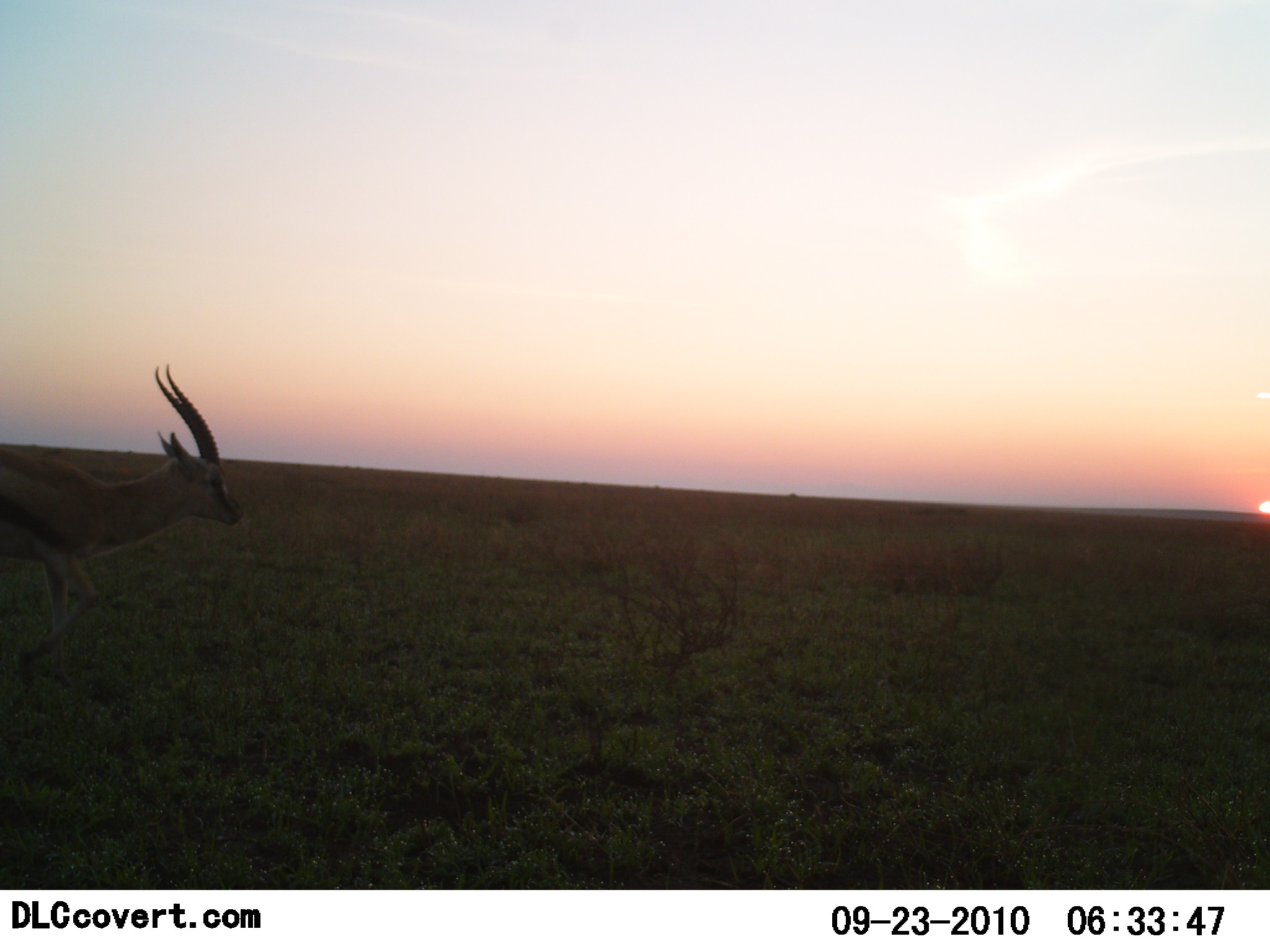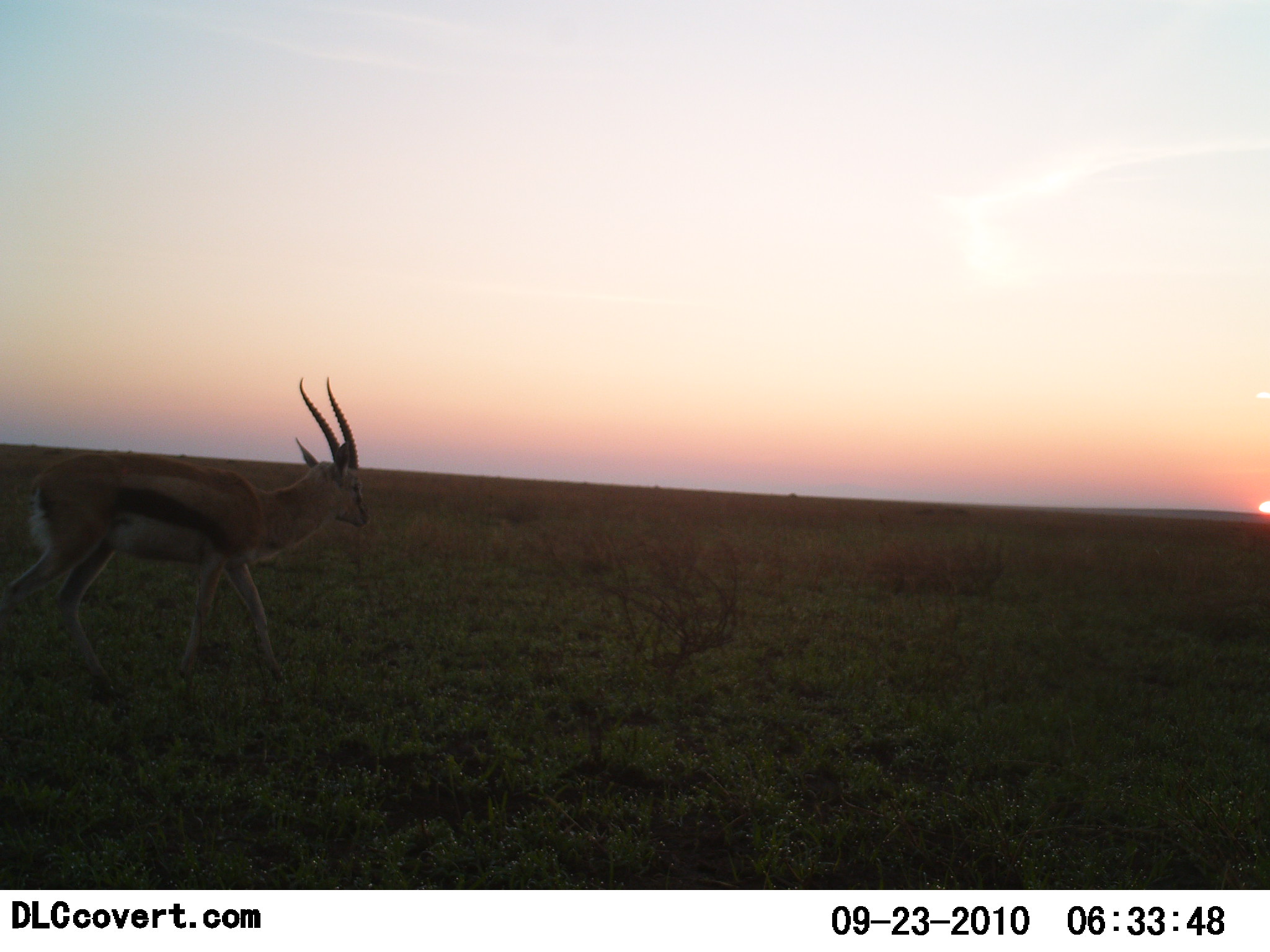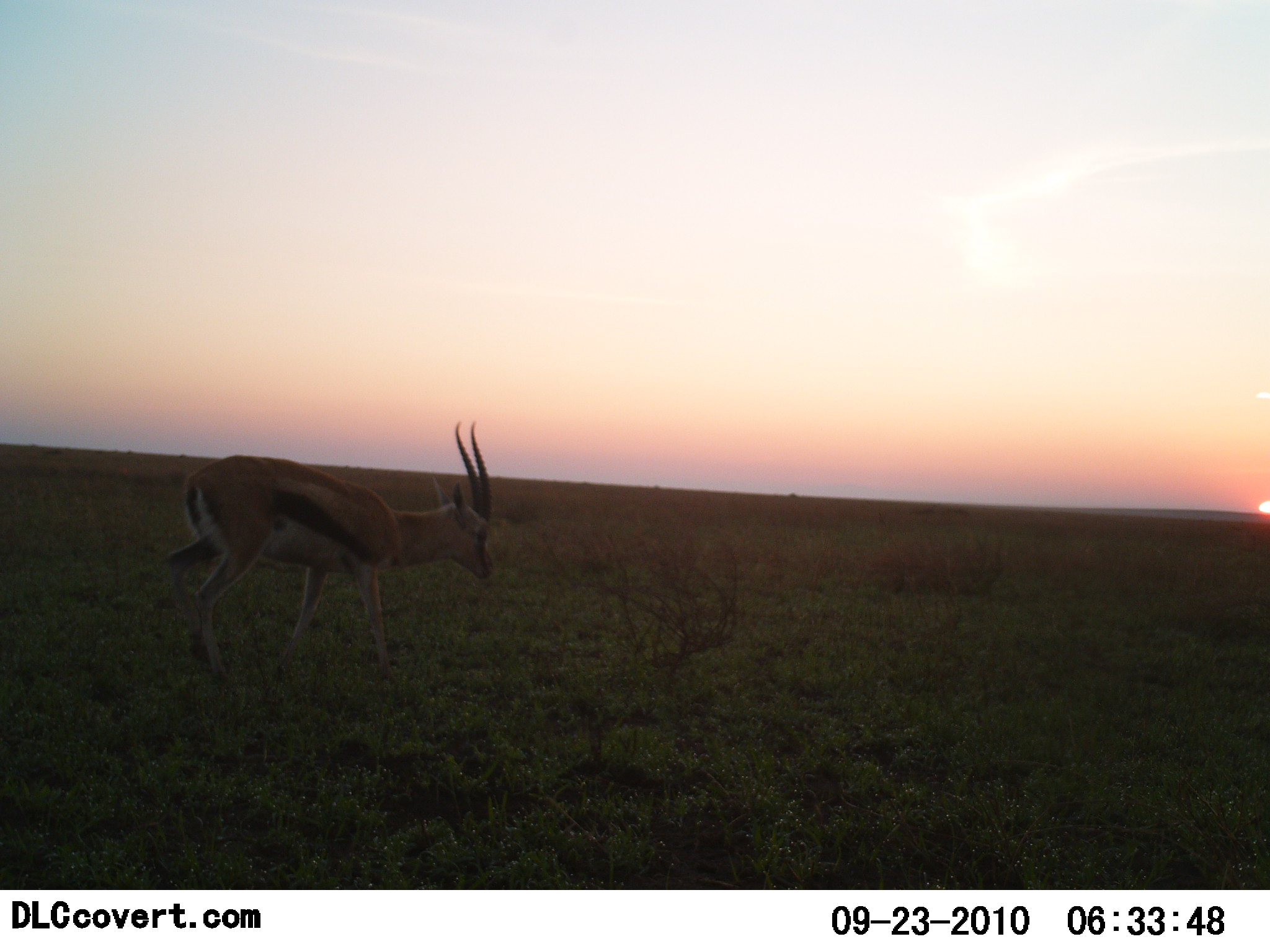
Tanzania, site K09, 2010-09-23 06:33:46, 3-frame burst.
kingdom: Animalia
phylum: Chordata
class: Mammalia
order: Artiodactyla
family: Bovidae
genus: Eudorcas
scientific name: Eudorcas thomsonii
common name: thomson's gazelle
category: gazellethomsons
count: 1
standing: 7%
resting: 0%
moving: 93%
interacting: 0%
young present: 0%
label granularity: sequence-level